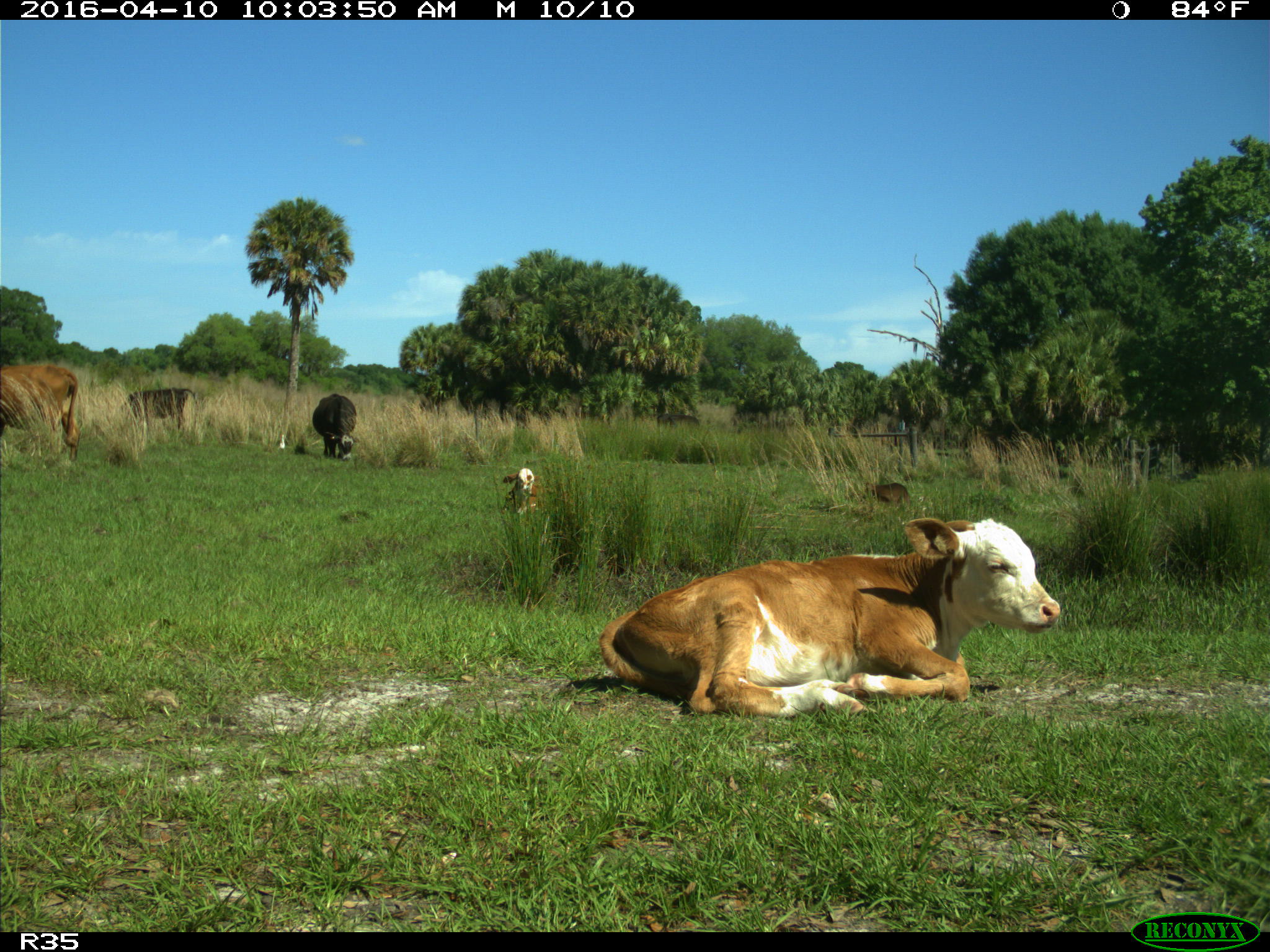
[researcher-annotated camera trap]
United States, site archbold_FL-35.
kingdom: Animalia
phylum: Chordata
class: Mammalia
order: Artiodactyla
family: Bovidae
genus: Bos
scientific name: Bos taurus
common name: domestic cow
Bos taurus (domestic cow).